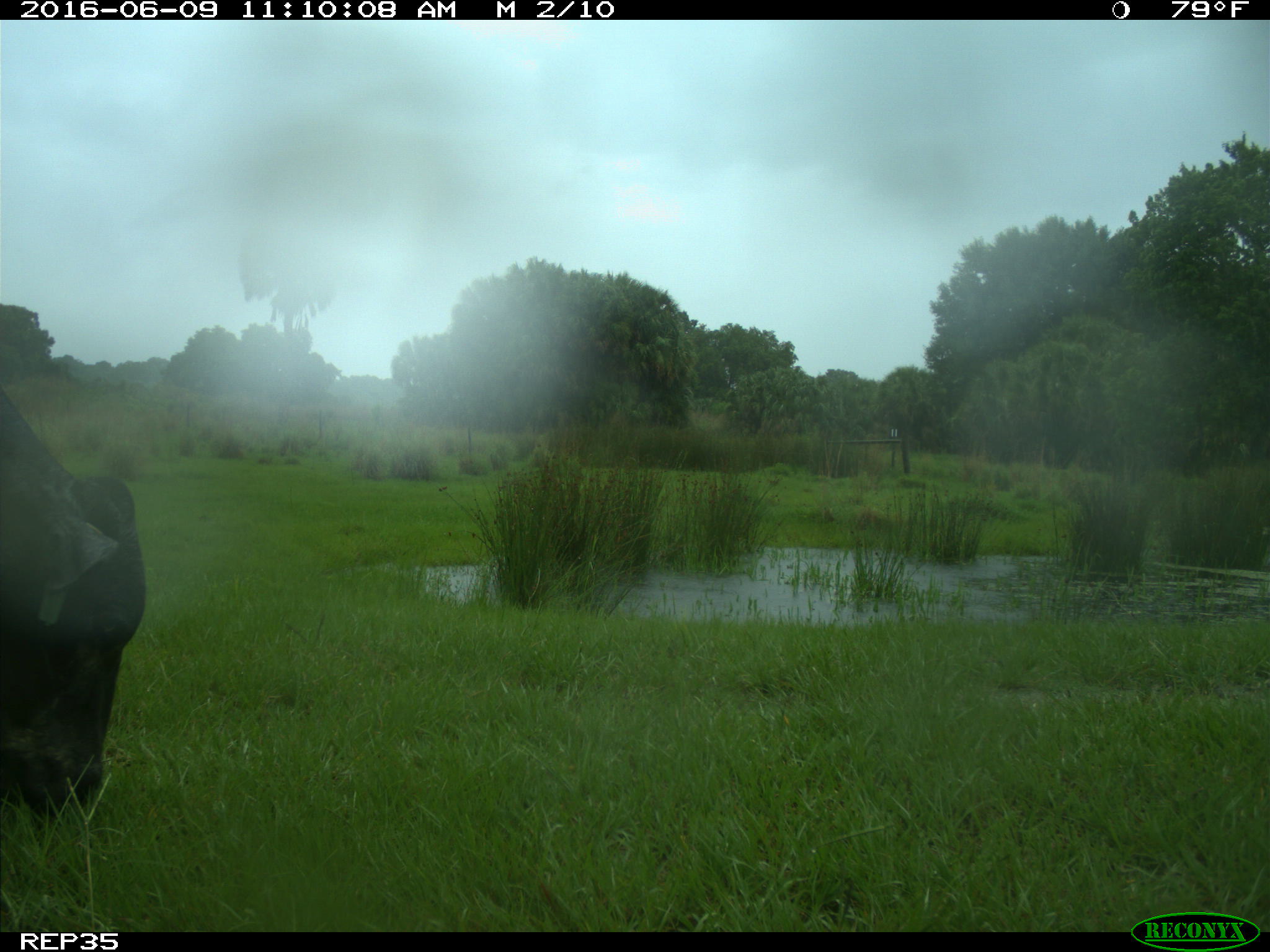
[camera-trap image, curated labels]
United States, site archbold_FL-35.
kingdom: Animalia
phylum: Chordata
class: Mammalia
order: Artiodactyla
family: Bovidae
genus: Bos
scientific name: Bos taurus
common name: domestic cow